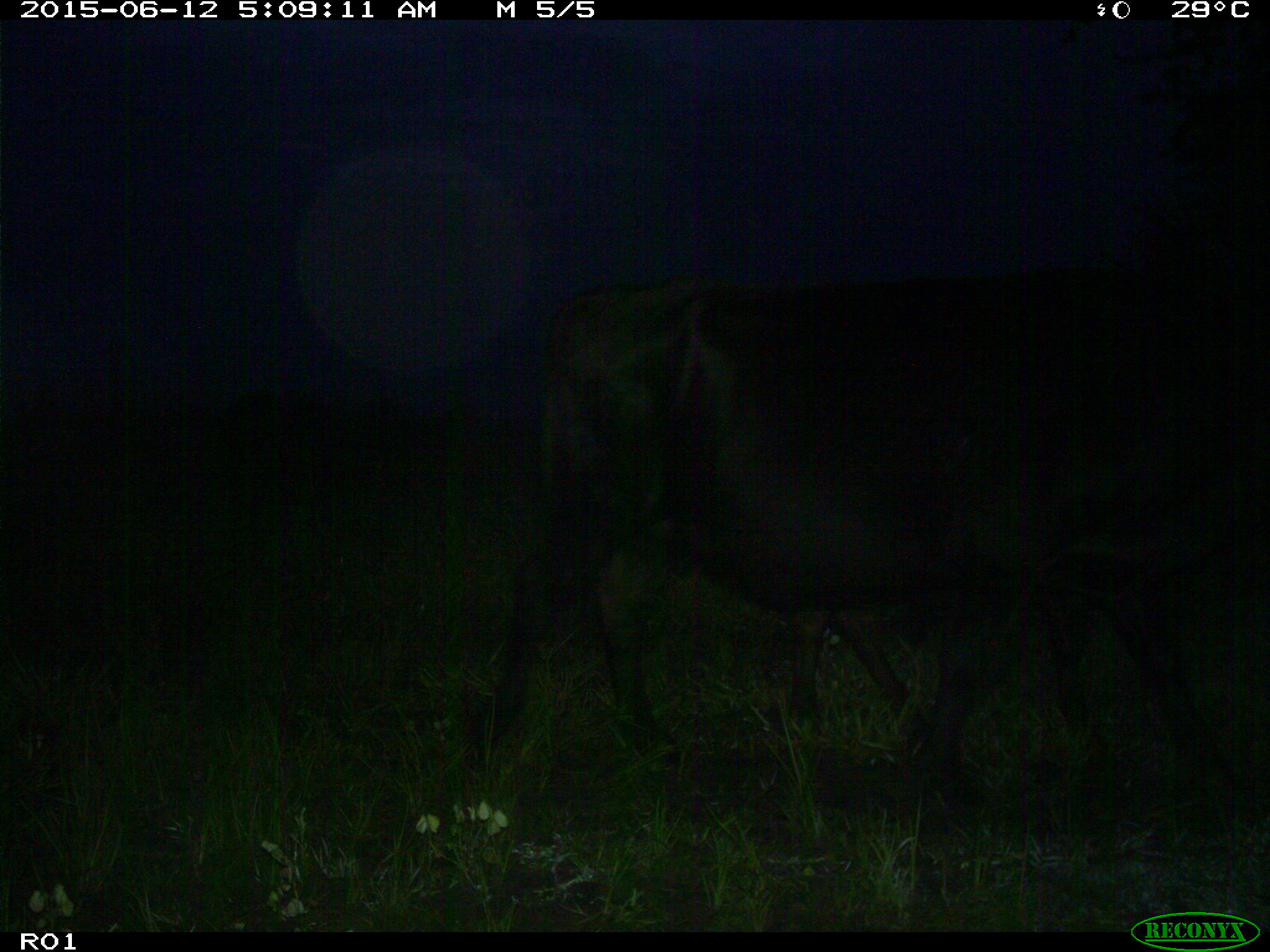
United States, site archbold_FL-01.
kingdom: Animalia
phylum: Chordata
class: Mammalia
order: Artiodactyla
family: Bovidae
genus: Bos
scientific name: Bos taurus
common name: domestic cow